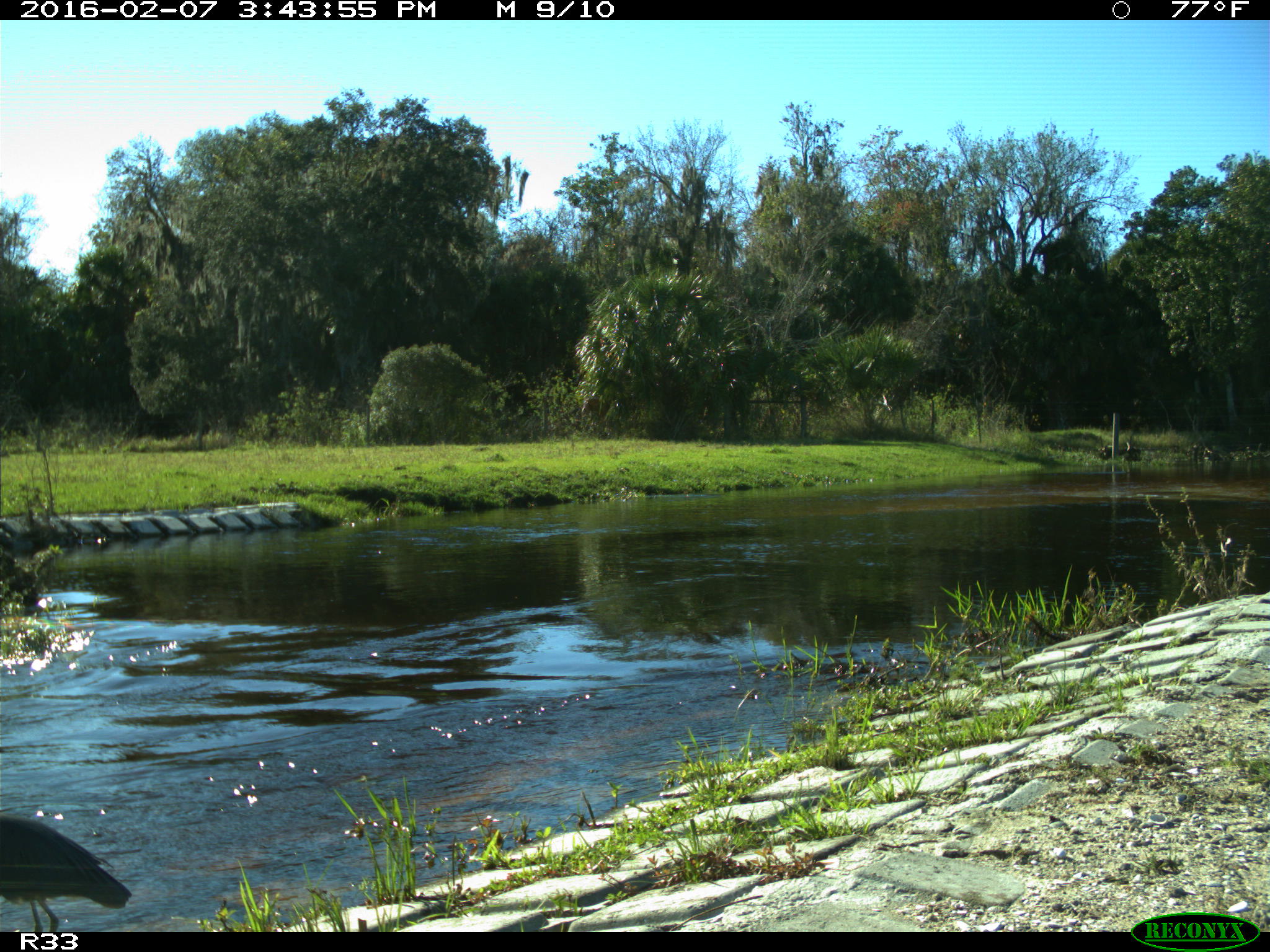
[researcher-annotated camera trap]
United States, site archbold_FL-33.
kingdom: Animalia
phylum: Chordata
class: Aves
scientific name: Aves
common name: birds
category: unidentified bird